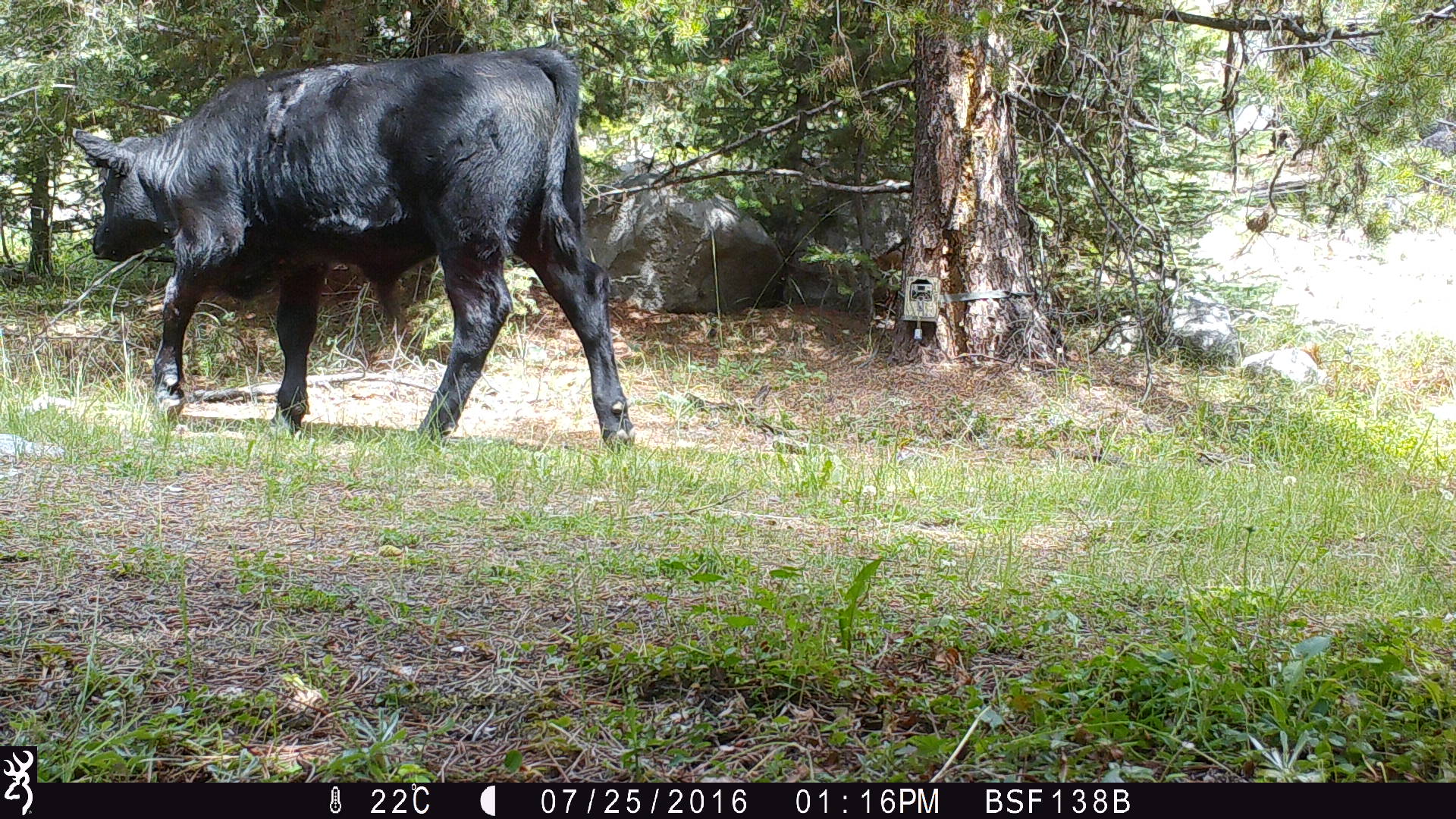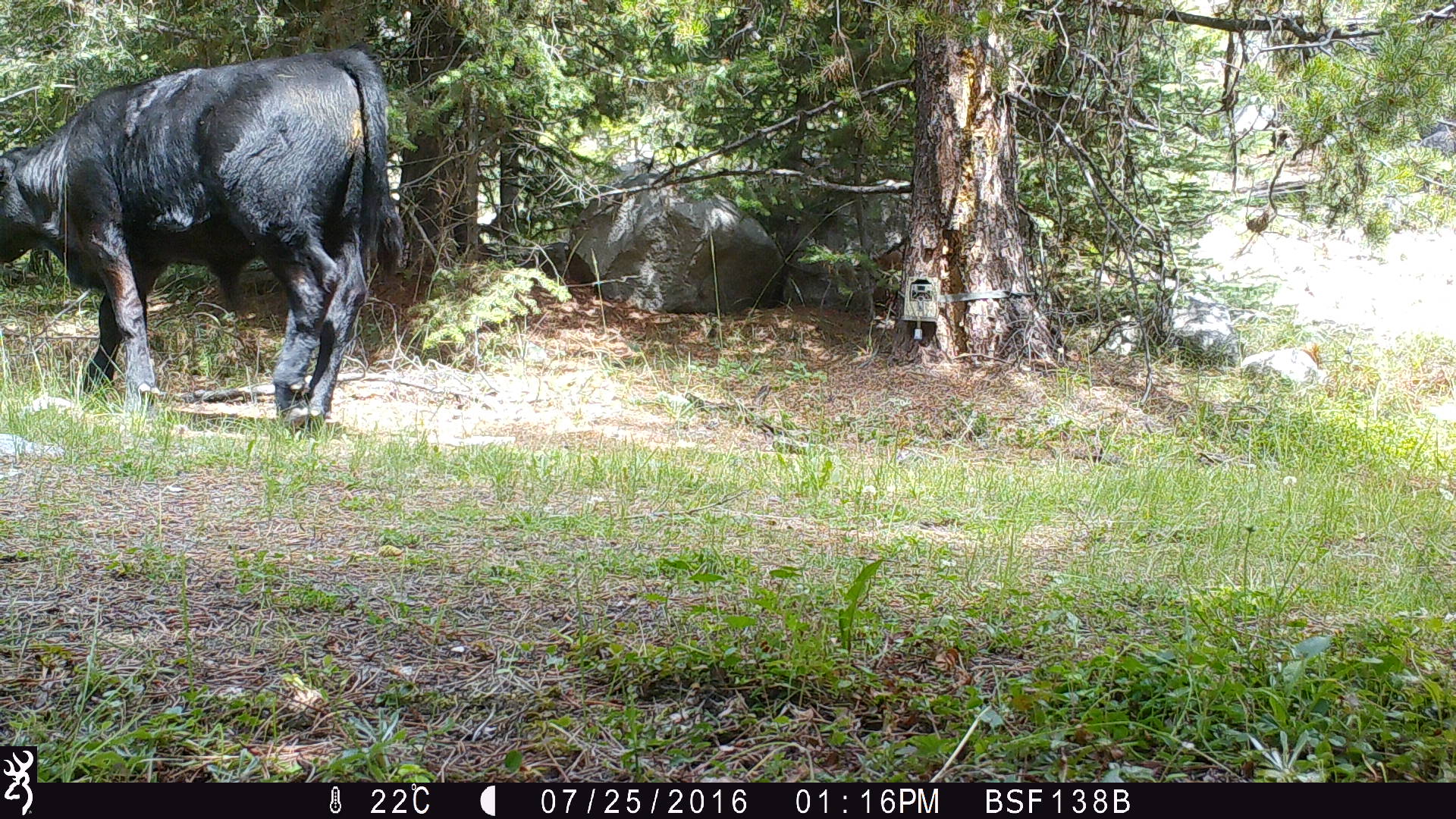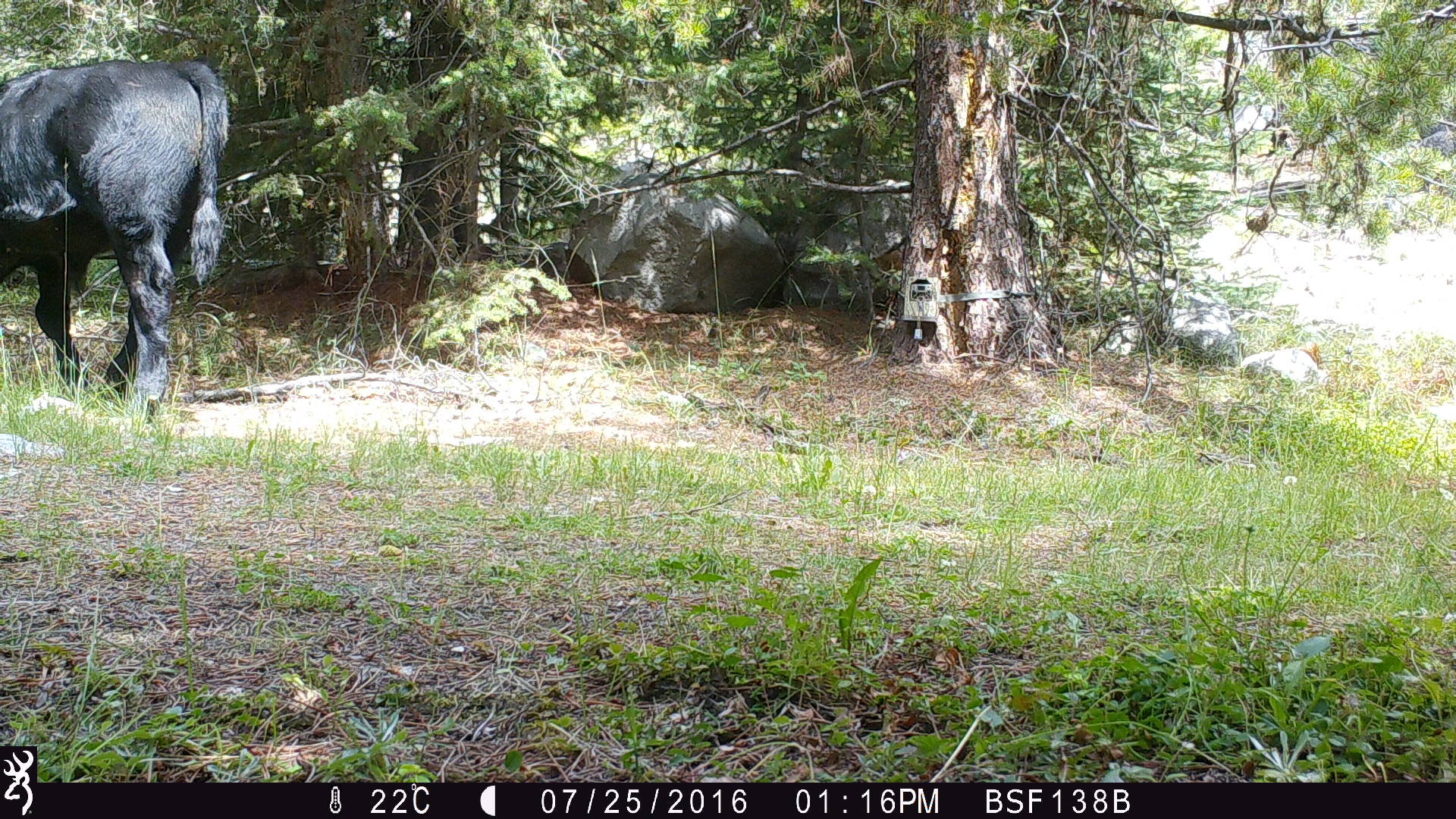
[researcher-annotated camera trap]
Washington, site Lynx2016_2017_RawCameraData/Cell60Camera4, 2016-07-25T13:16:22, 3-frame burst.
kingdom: Animalia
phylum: Chordata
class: Mammalia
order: Artiodactyla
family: Bovidae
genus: Bos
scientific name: Bos taurus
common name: domestic cattle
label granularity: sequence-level